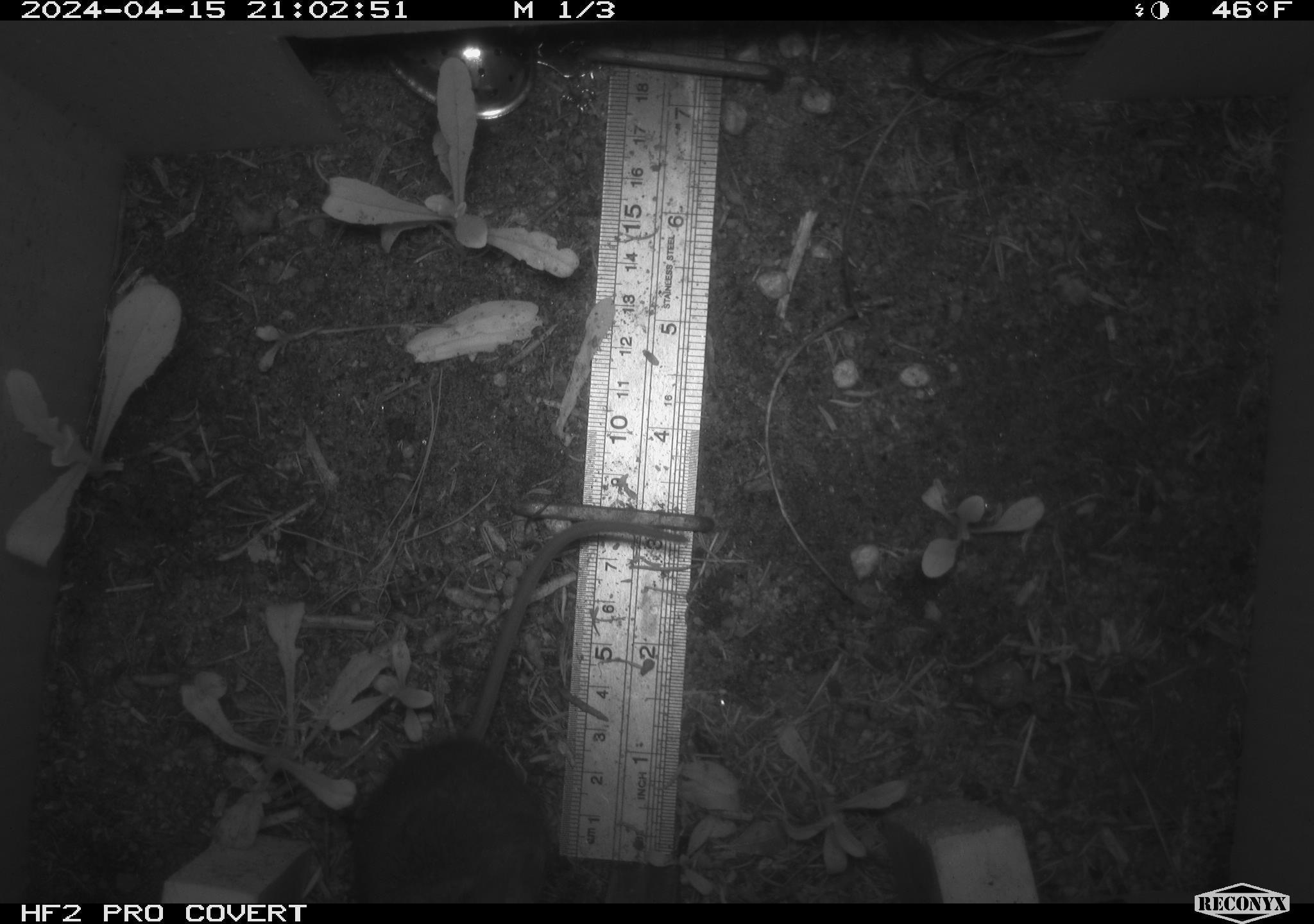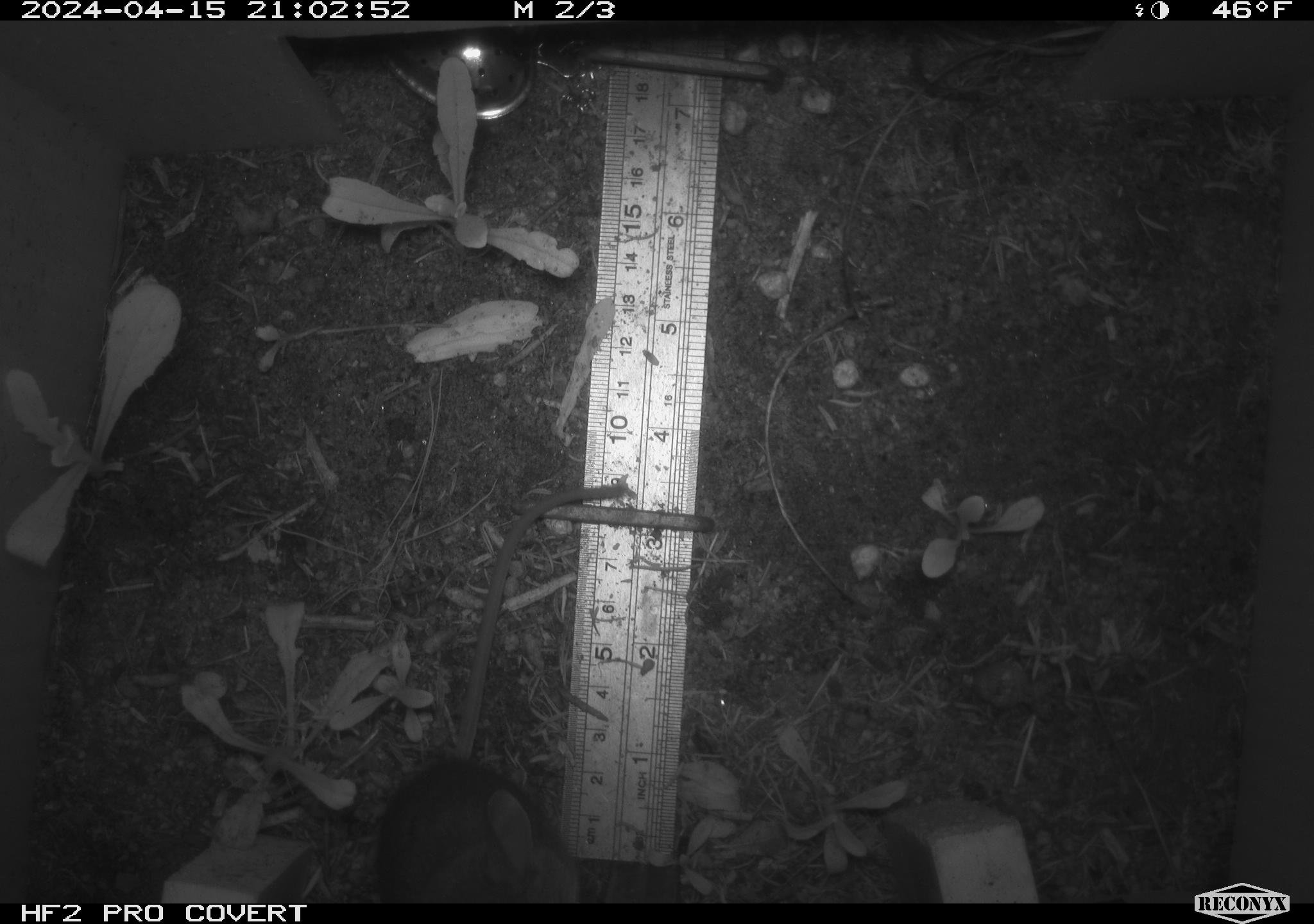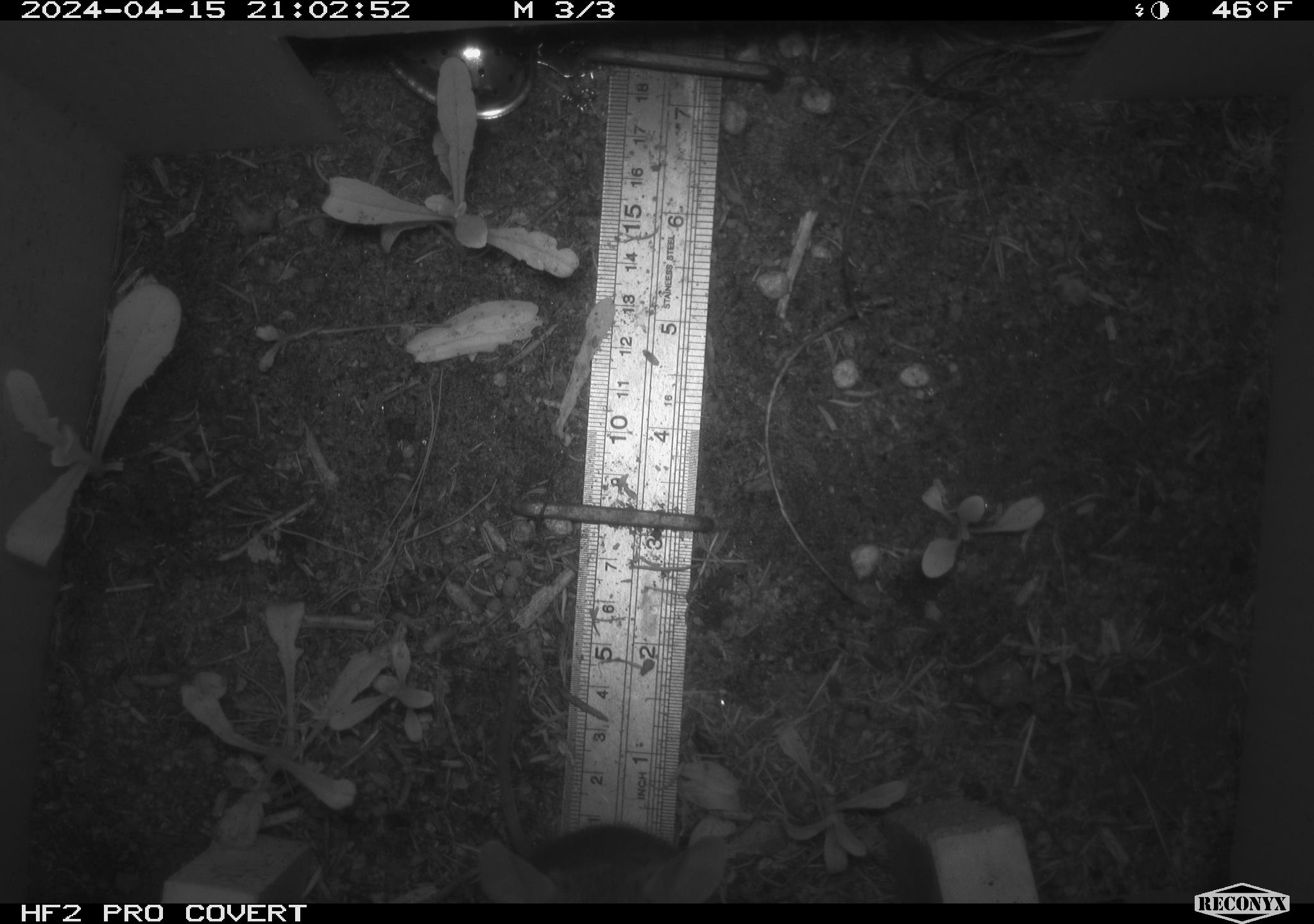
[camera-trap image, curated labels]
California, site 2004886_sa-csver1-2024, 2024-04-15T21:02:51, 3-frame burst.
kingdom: Animalia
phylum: Chordata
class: Mammalia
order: Rodentia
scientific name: Rodentia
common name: rodent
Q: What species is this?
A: Rodent (Rodentia).